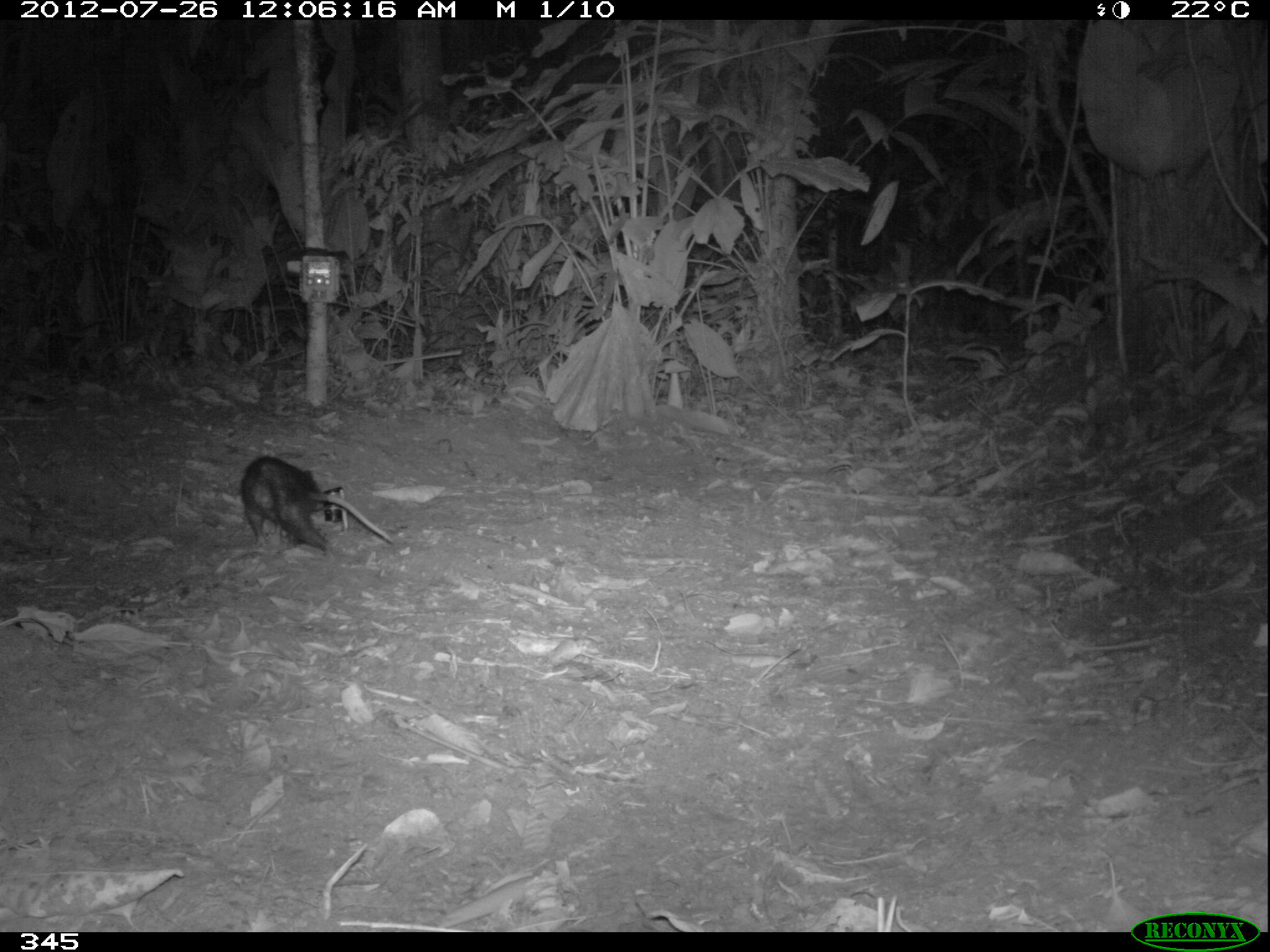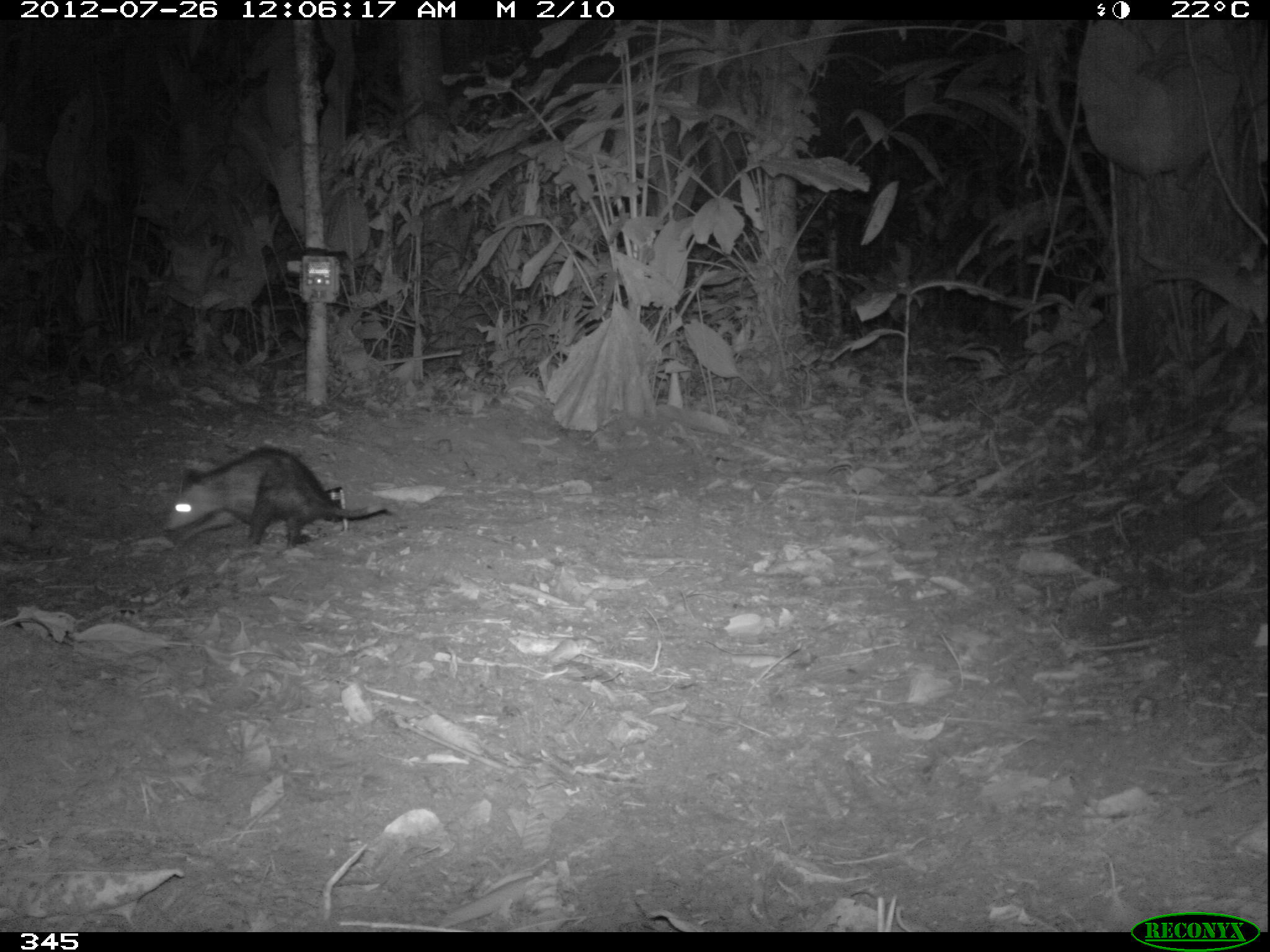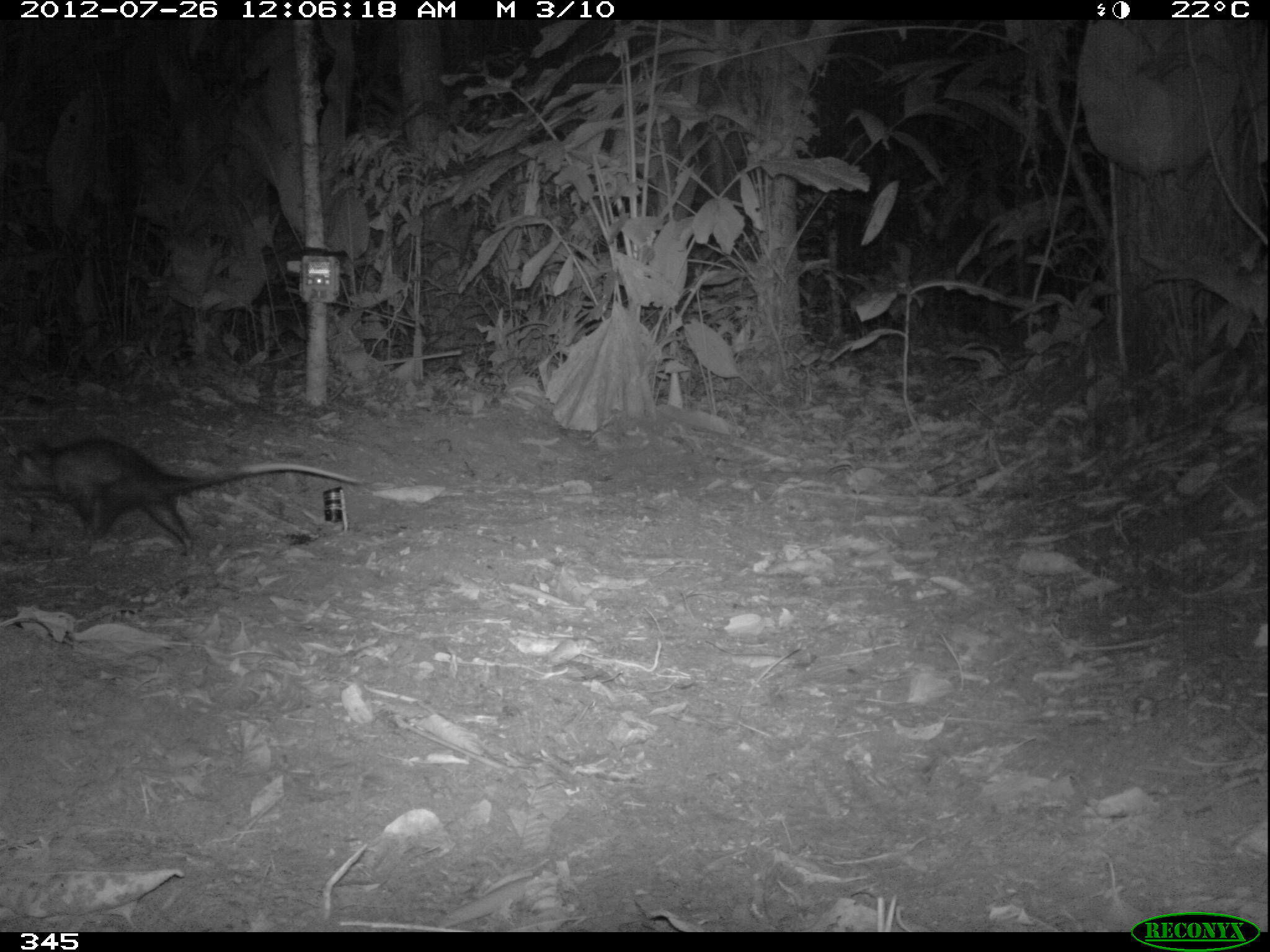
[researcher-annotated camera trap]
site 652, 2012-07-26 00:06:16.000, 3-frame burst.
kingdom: Animalia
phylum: Chordata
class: Mammalia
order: Didelphimorphia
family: Didelphidae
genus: Didelphis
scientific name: Didelphis marsupialis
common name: southern opossum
Didelphis marsupialis (southern opossum).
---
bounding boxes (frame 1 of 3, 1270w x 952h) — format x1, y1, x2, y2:
didelphis marsupialis: 239, 455, 394, 562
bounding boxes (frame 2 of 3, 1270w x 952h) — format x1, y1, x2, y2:
didelphis marsupialis: 159, 446, 390, 547